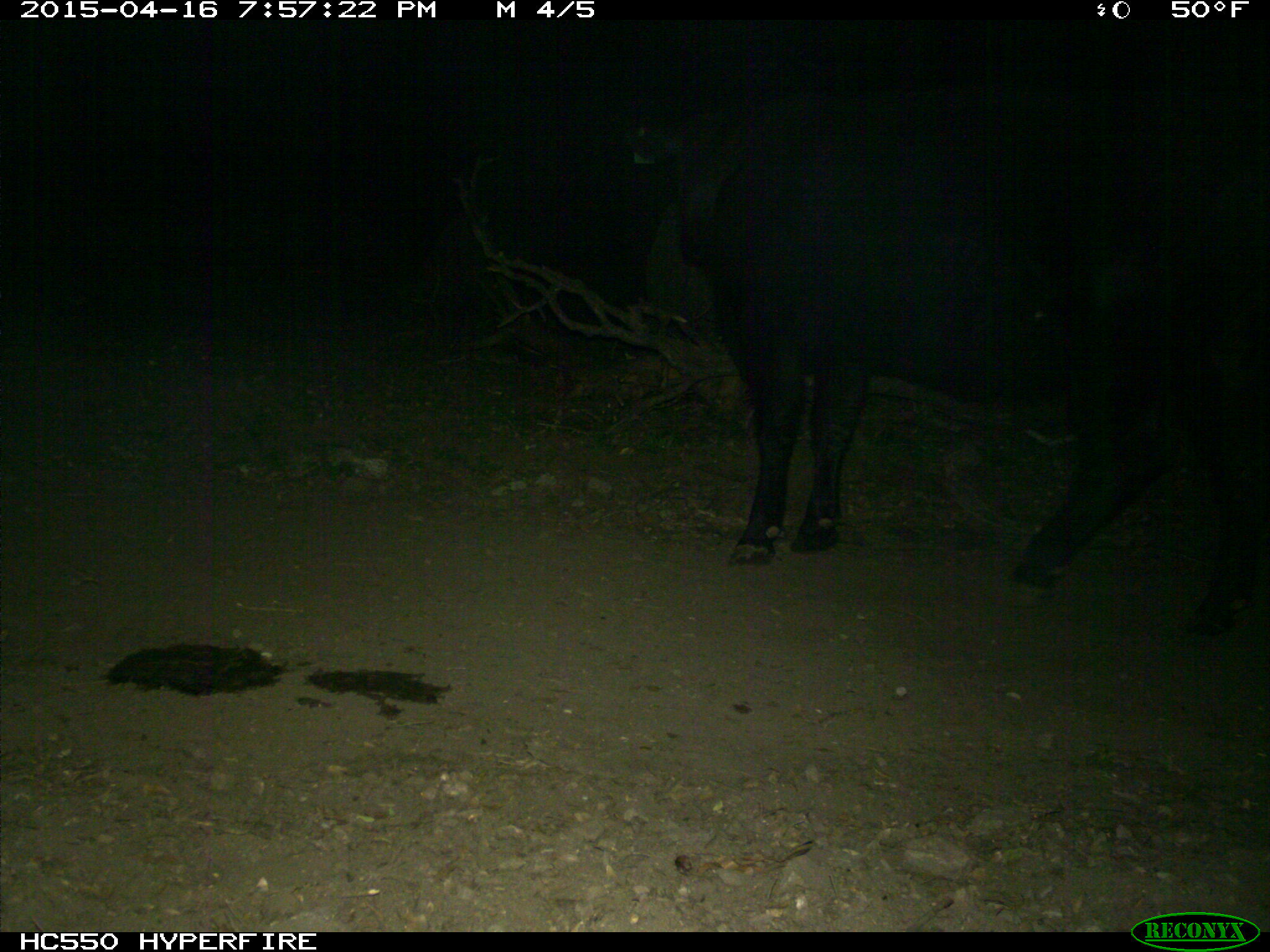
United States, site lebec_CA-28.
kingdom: Animalia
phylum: Chordata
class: Mammalia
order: Artiodactyla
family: Bovidae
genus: Bos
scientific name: Bos taurus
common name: domestic cow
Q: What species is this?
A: Bos taurus (domestic cow).